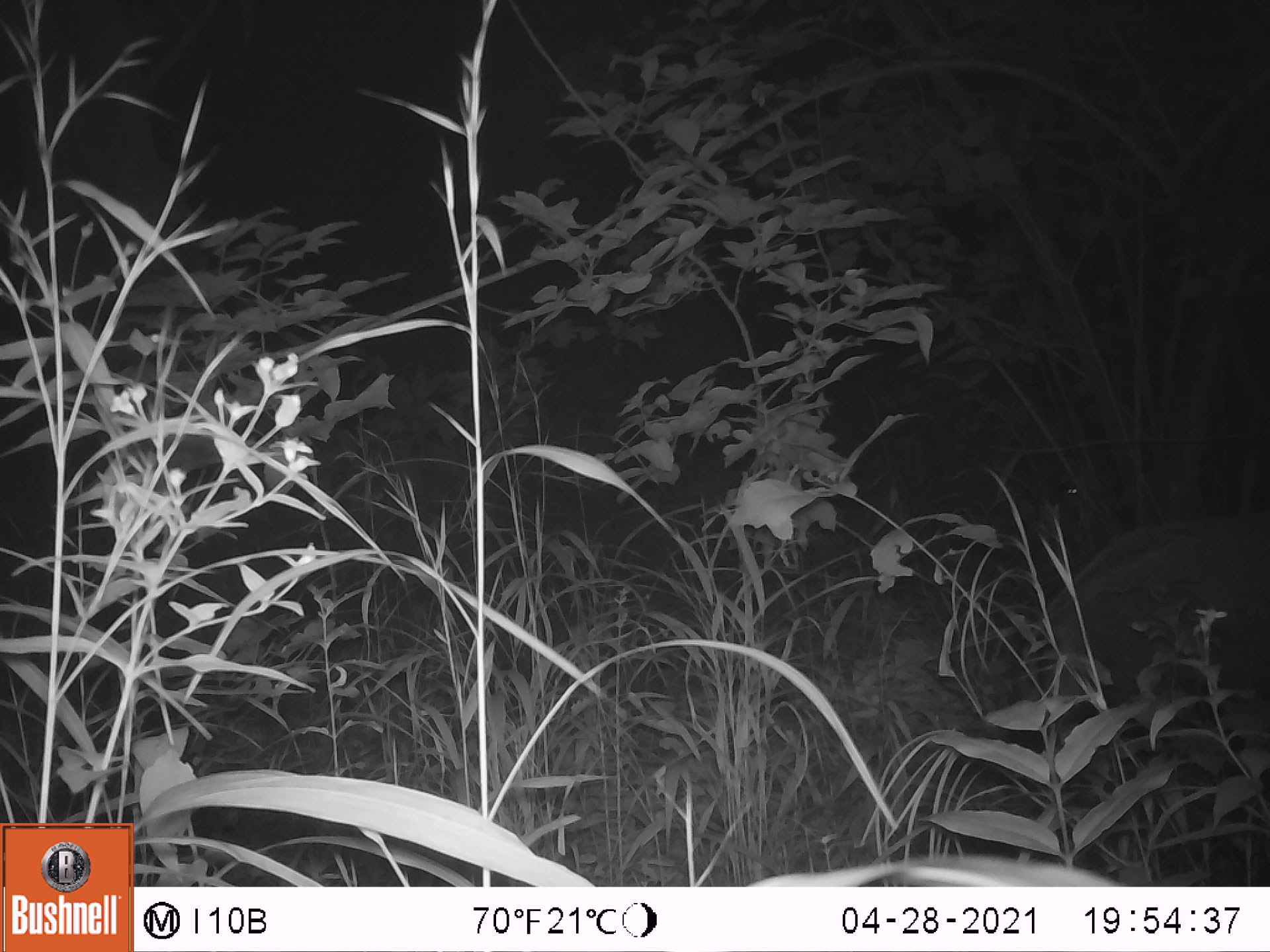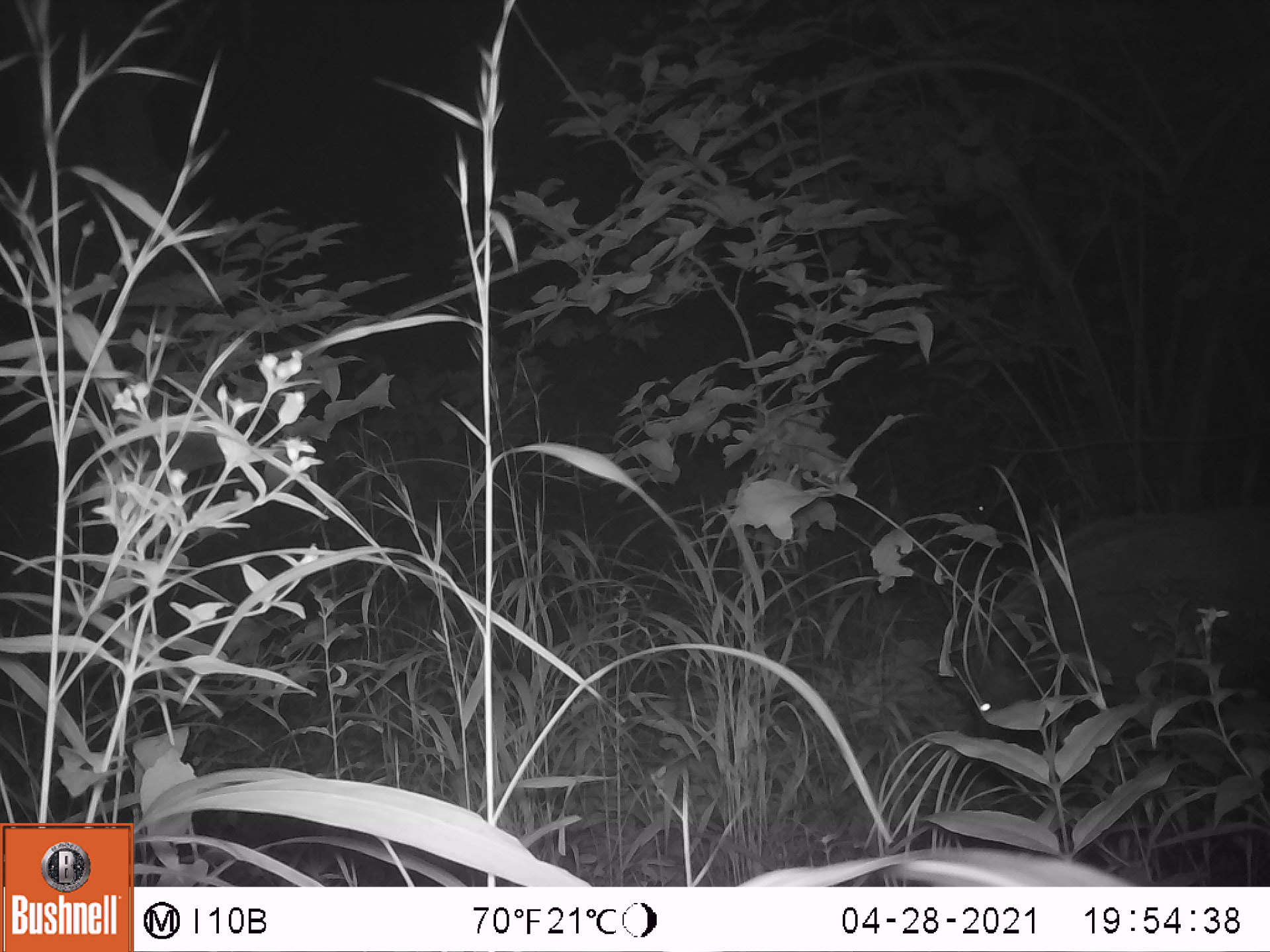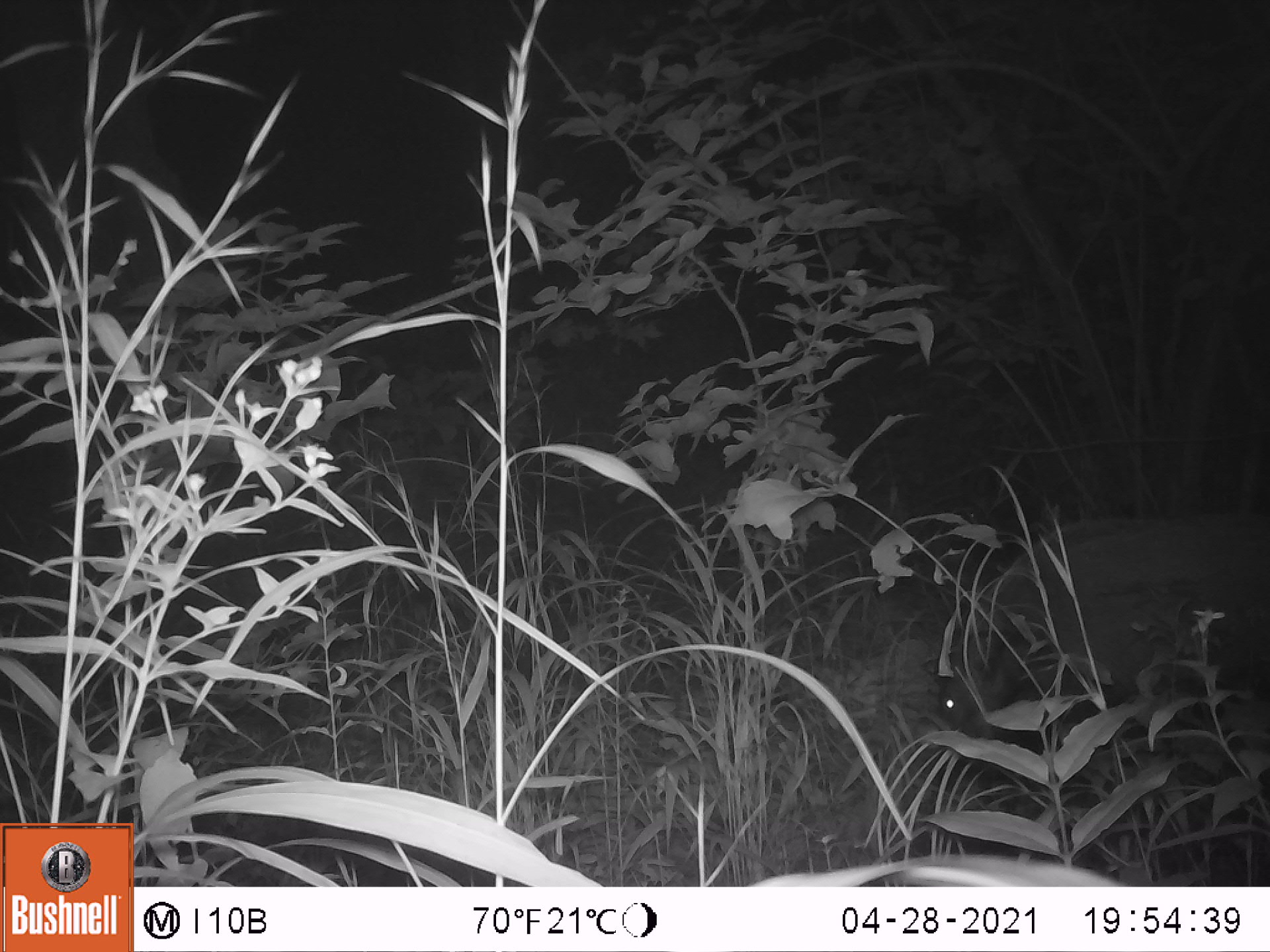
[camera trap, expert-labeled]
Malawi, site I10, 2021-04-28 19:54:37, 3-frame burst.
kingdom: Animalia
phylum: Chordata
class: Mammalia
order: Artiodactyla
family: Suidae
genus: Potamochoerus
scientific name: Potamochoerus larvatus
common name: bushpig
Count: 1.